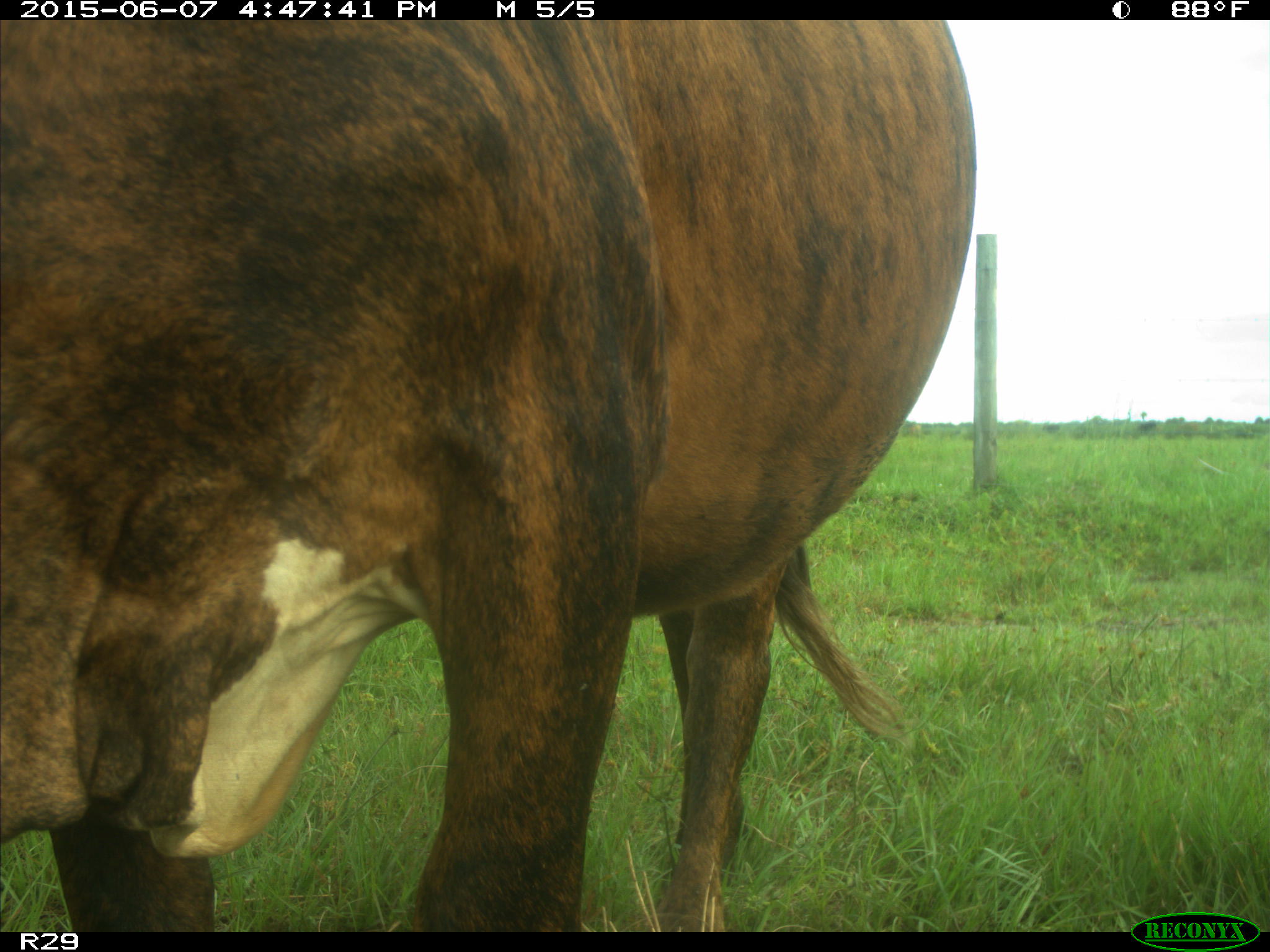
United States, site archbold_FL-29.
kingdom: Animalia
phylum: Chordata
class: Mammalia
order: Artiodactyla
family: Bovidae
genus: Bos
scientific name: Bos taurus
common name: domestic cow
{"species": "Bos taurus (domestic cow)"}